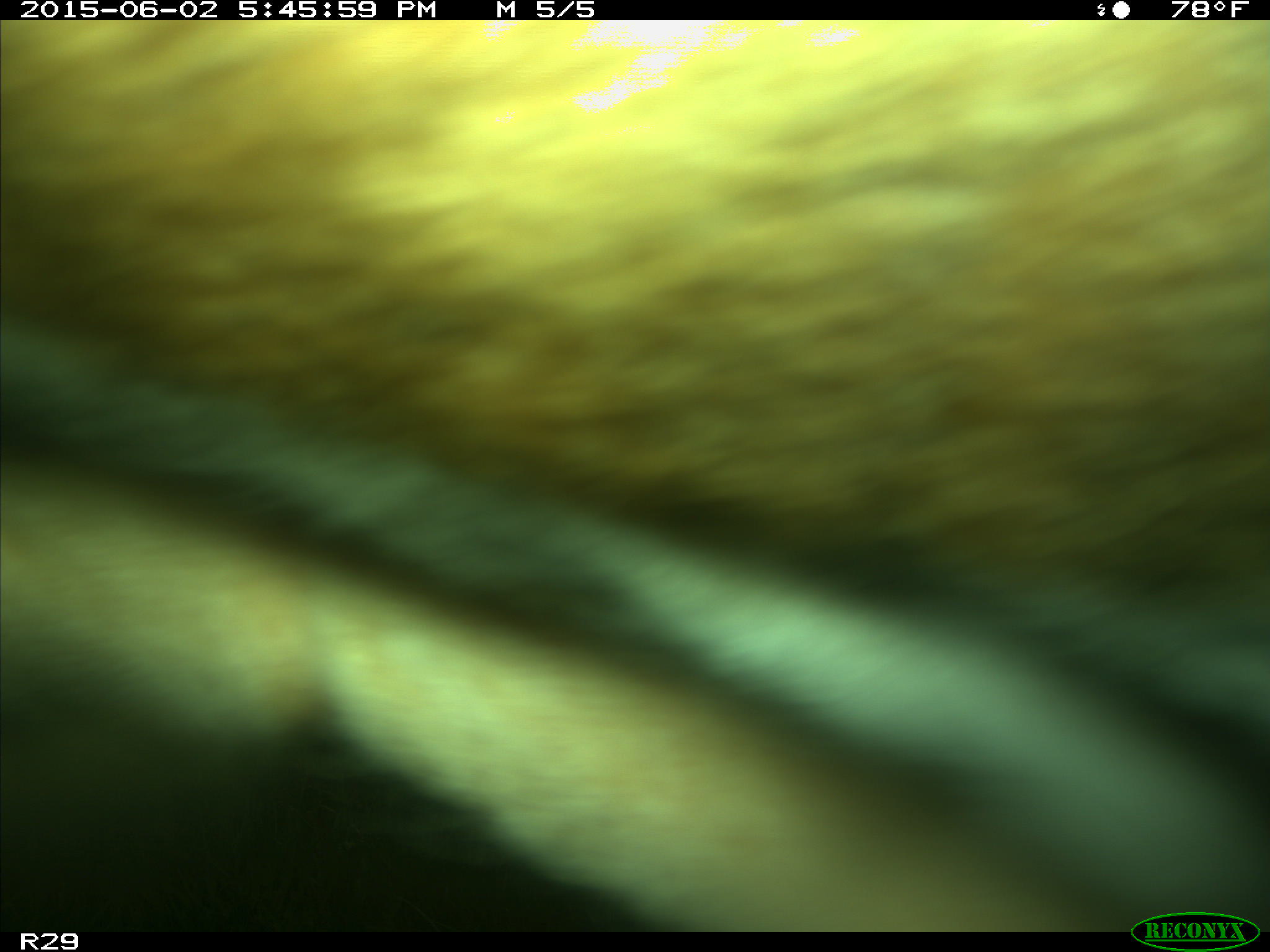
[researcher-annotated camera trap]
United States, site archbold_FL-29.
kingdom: Animalia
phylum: Chordata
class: Mammalia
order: Artiodactyla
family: Bovidae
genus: Bos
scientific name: Bos taurus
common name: domestic cow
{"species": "Bos taurus (domestic cow)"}